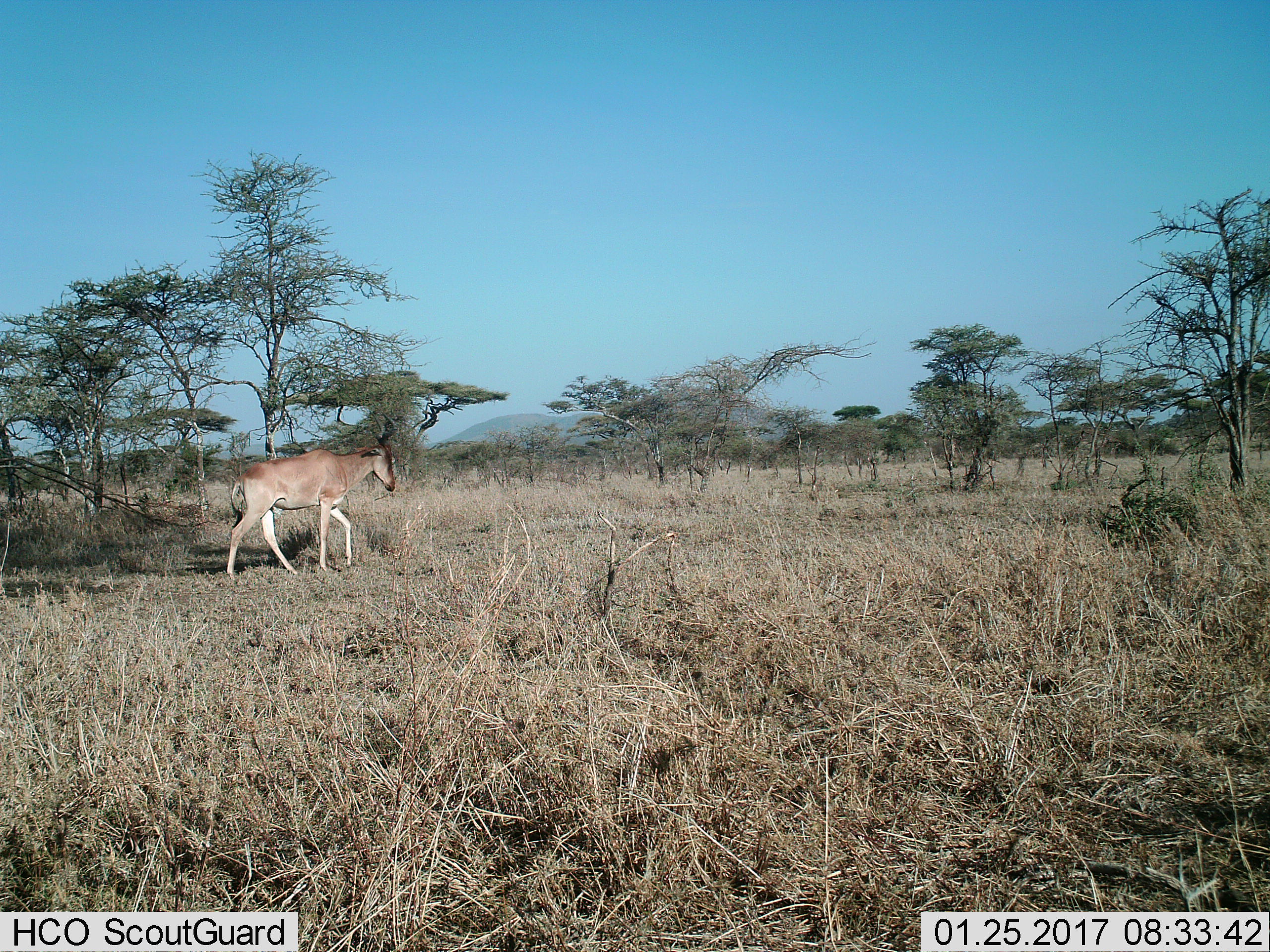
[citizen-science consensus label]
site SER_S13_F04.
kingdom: Animalia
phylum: Chordata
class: Mammalia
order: Artiodactyla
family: Bovidae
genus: Alcelaphus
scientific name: Alcelaphus buselaphus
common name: hartebeest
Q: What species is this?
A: Hartebeest (Alcelaphus buselaphus).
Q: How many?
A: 1.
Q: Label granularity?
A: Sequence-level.